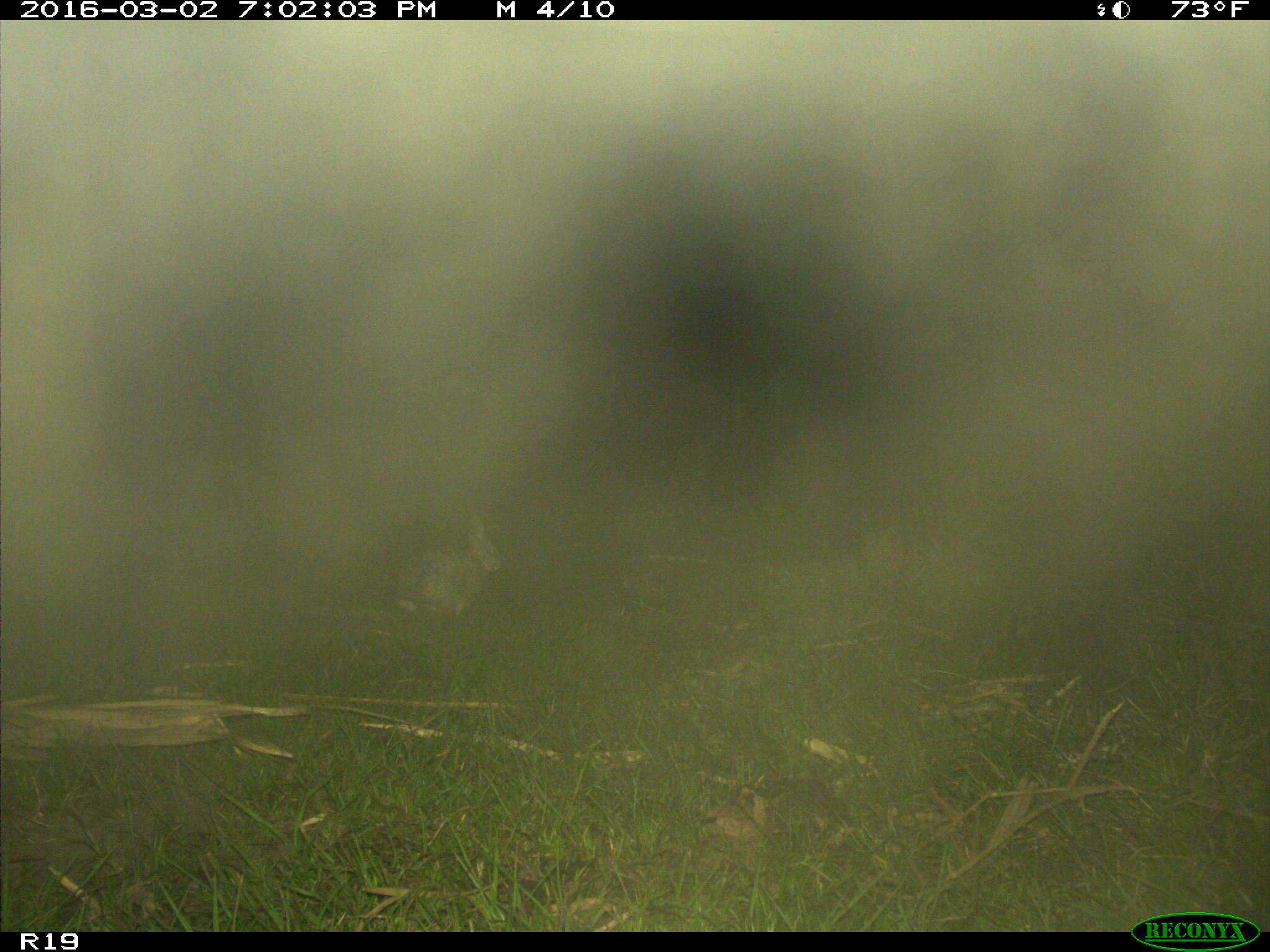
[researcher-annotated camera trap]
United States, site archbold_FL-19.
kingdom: Animalia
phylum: Chordata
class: Mammalia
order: Lagomorpha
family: Leporidae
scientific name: Leporidae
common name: rabbits and hares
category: unidentified rabbit